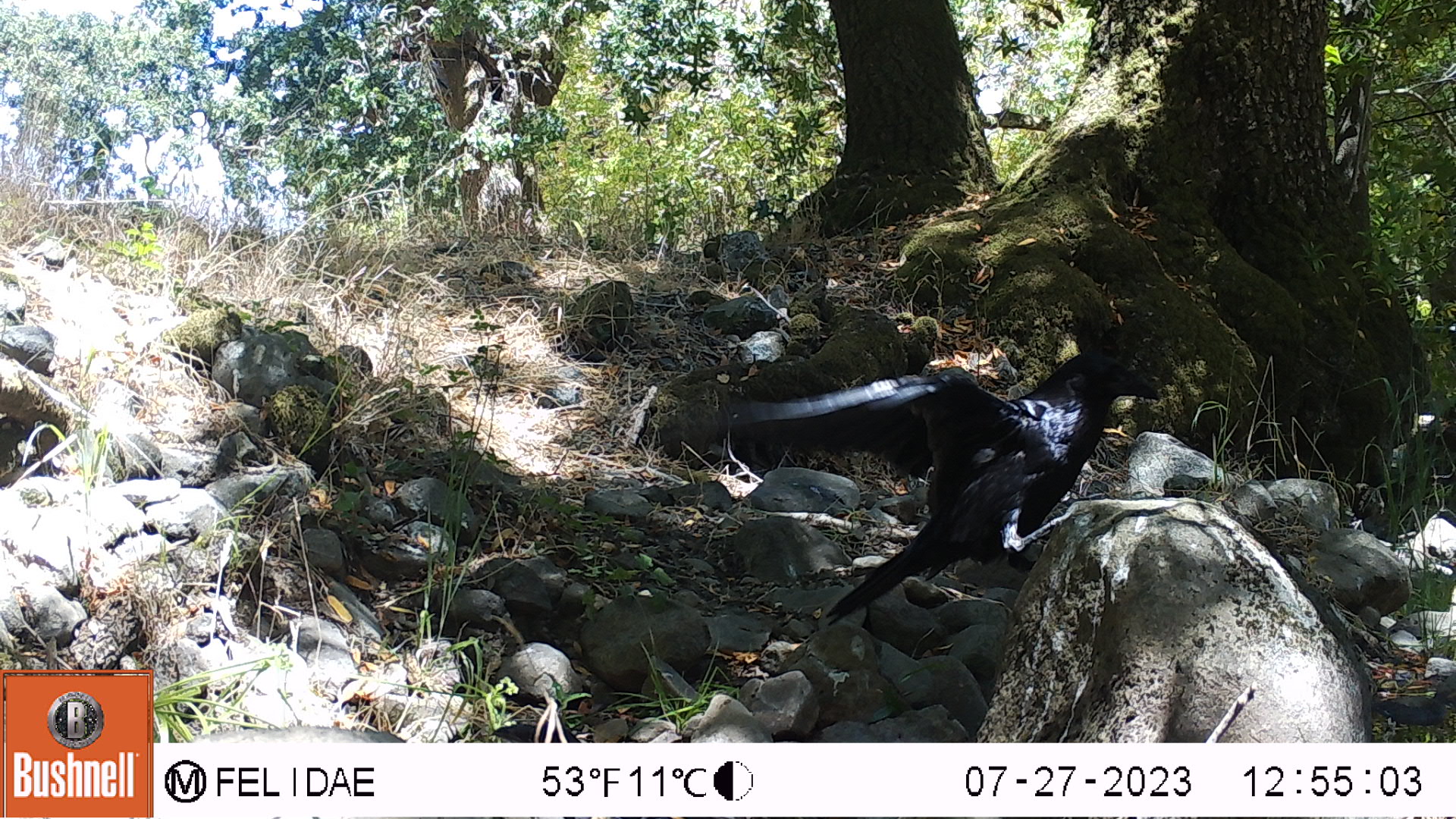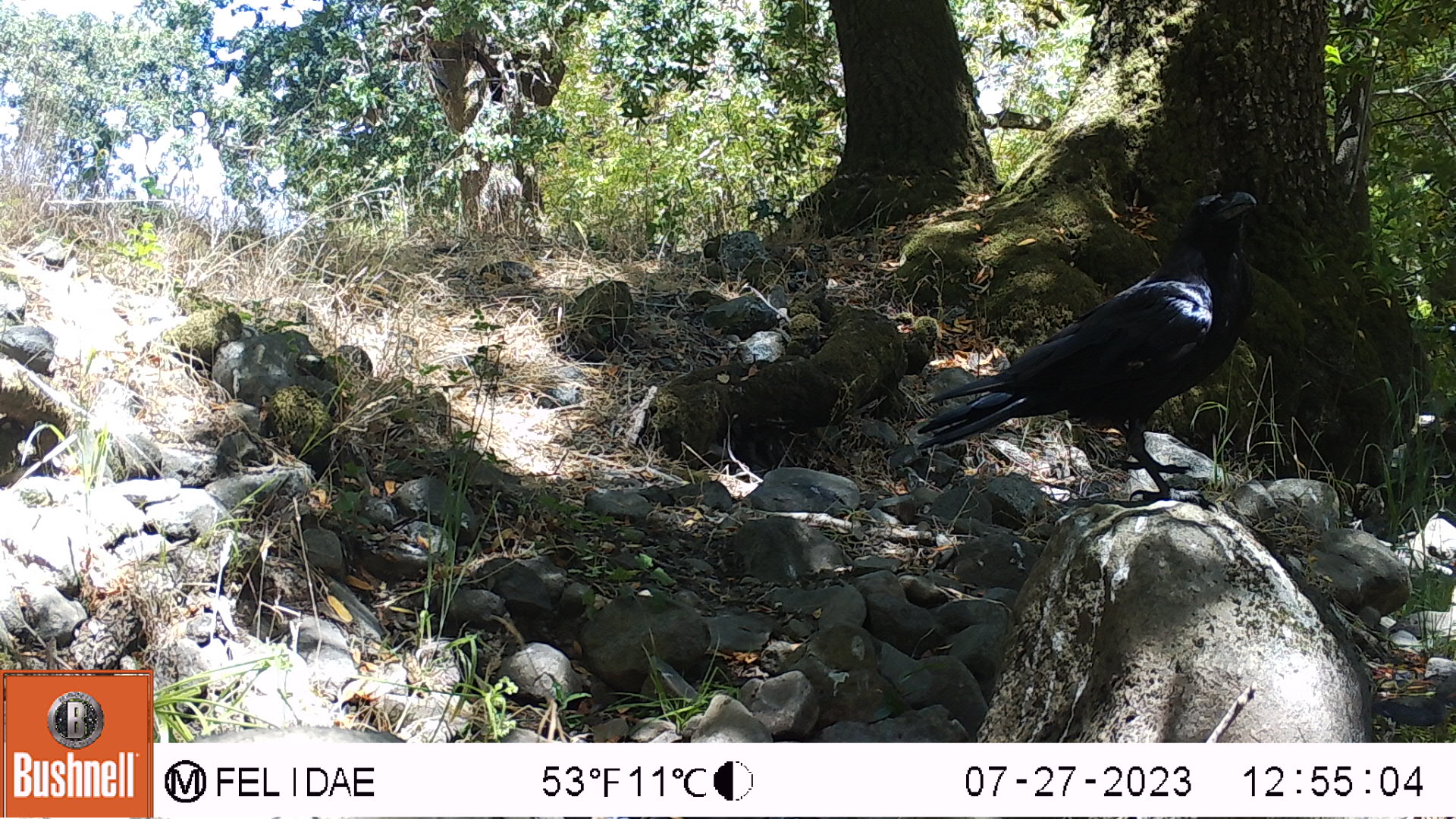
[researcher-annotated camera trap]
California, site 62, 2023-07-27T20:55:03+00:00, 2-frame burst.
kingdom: Animalia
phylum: Chordata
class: Aves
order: Passeriformes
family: Corvidae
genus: Corvus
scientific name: Corvus brachyrhynchos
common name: american crow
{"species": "american crow (Corvus brachyrhynchos)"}